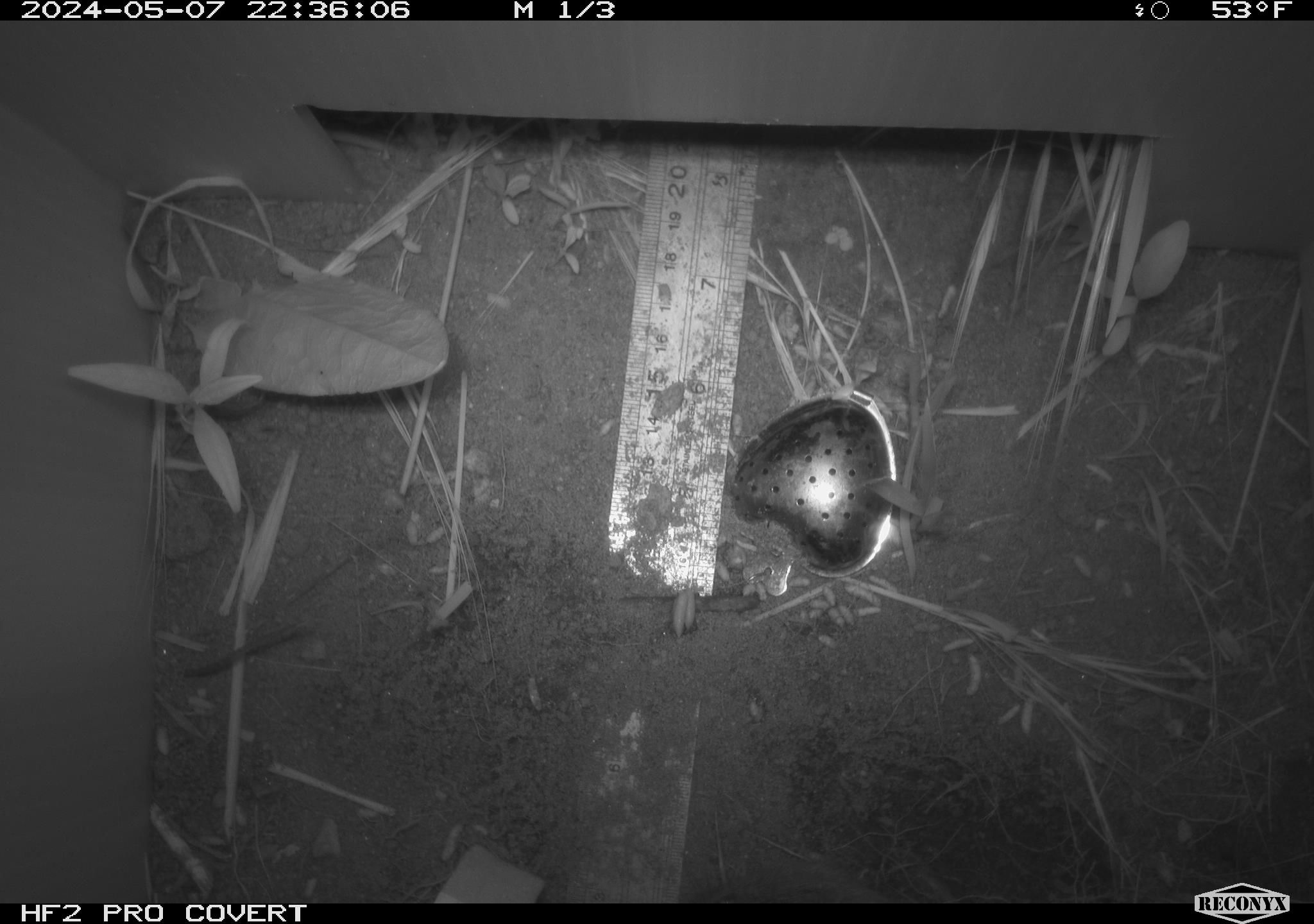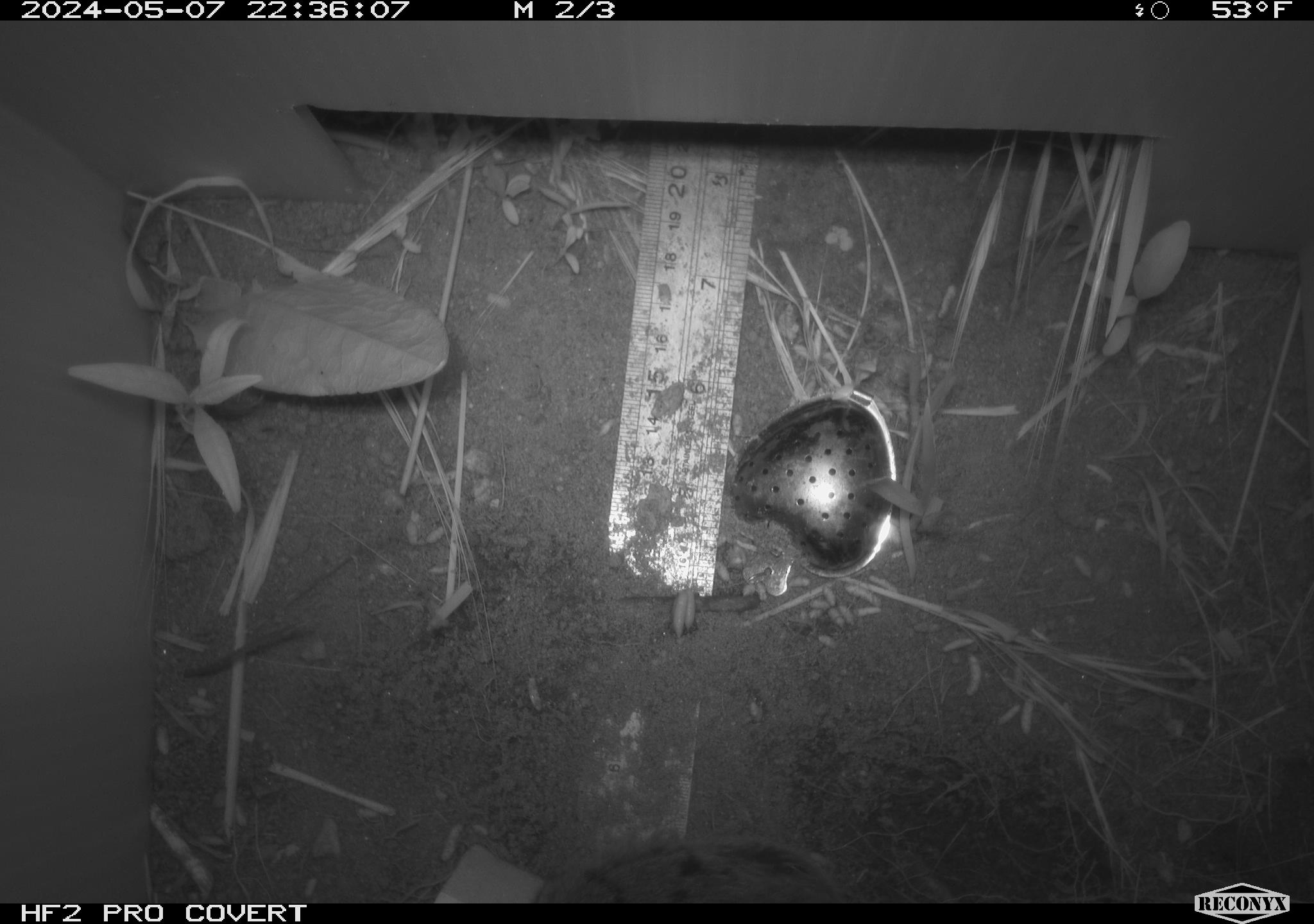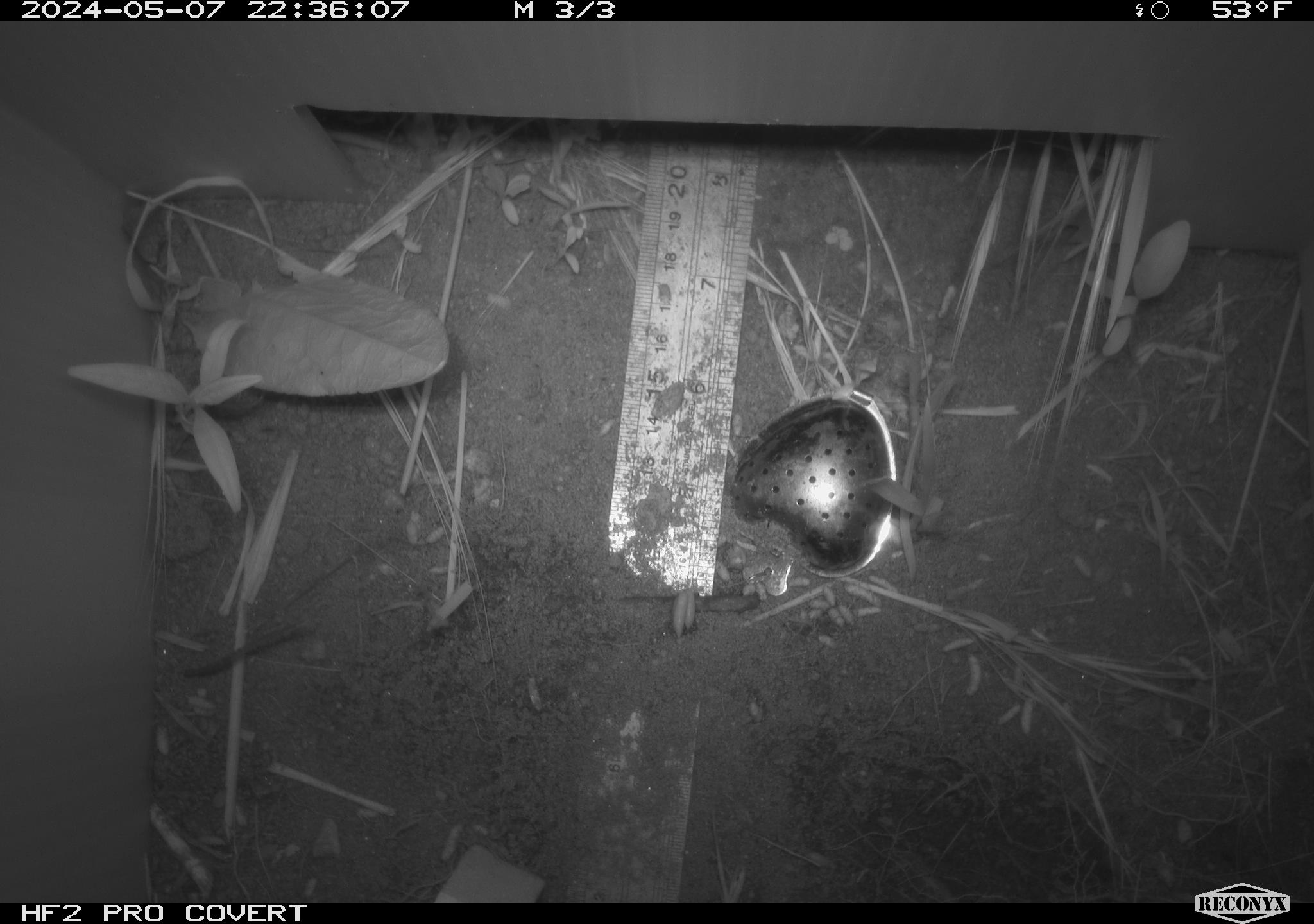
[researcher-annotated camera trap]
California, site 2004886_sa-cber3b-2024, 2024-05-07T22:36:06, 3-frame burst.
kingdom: Animalia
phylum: Chordata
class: Mammalia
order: Rodentia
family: Cricetidae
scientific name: Arvicolinae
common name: voles, lemmings, and muskrats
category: arvicolinae subfamily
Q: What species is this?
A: Arvicolinae subfamily (voles, lemmings, and muskrats) (Arvicolinae).